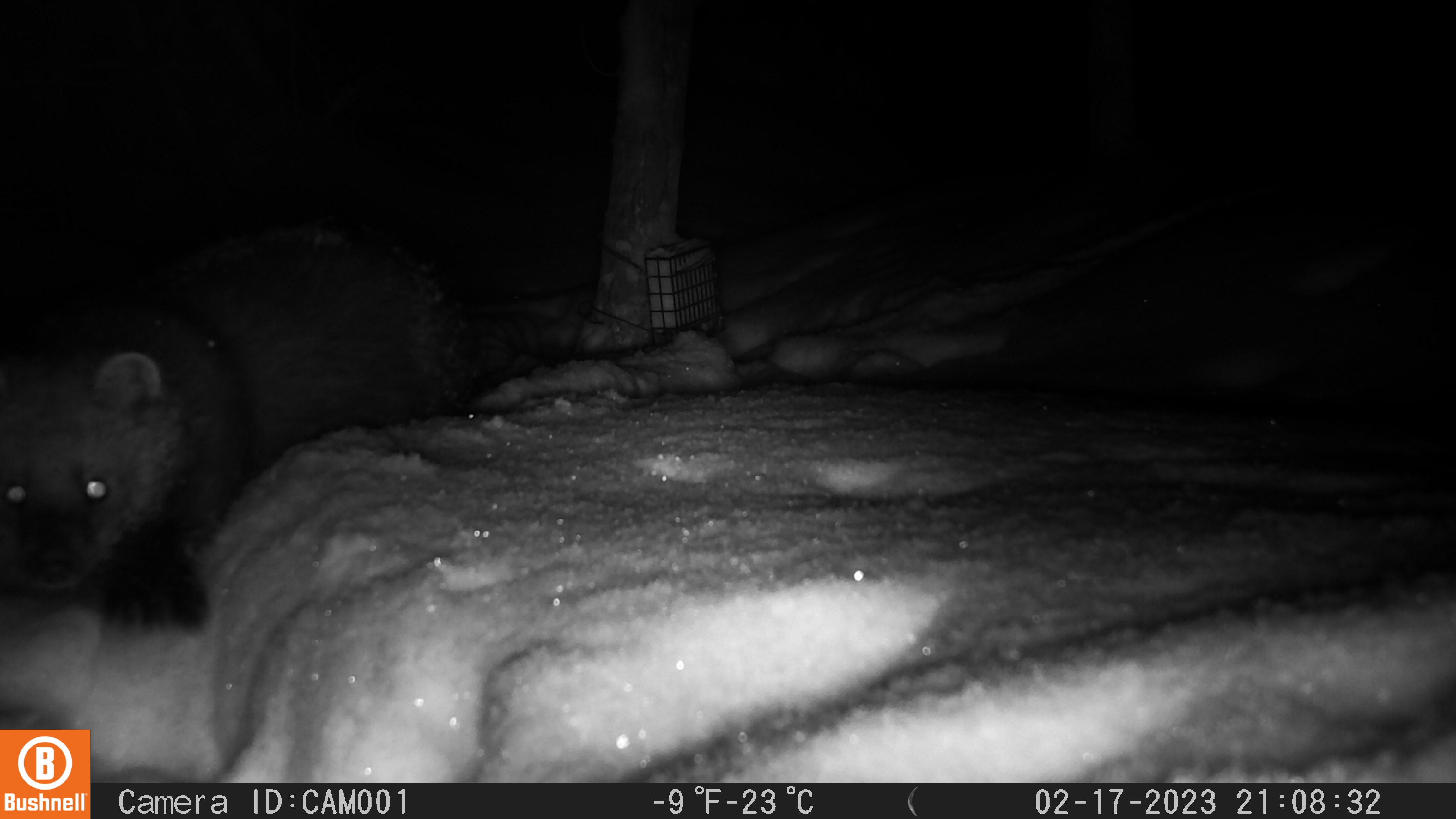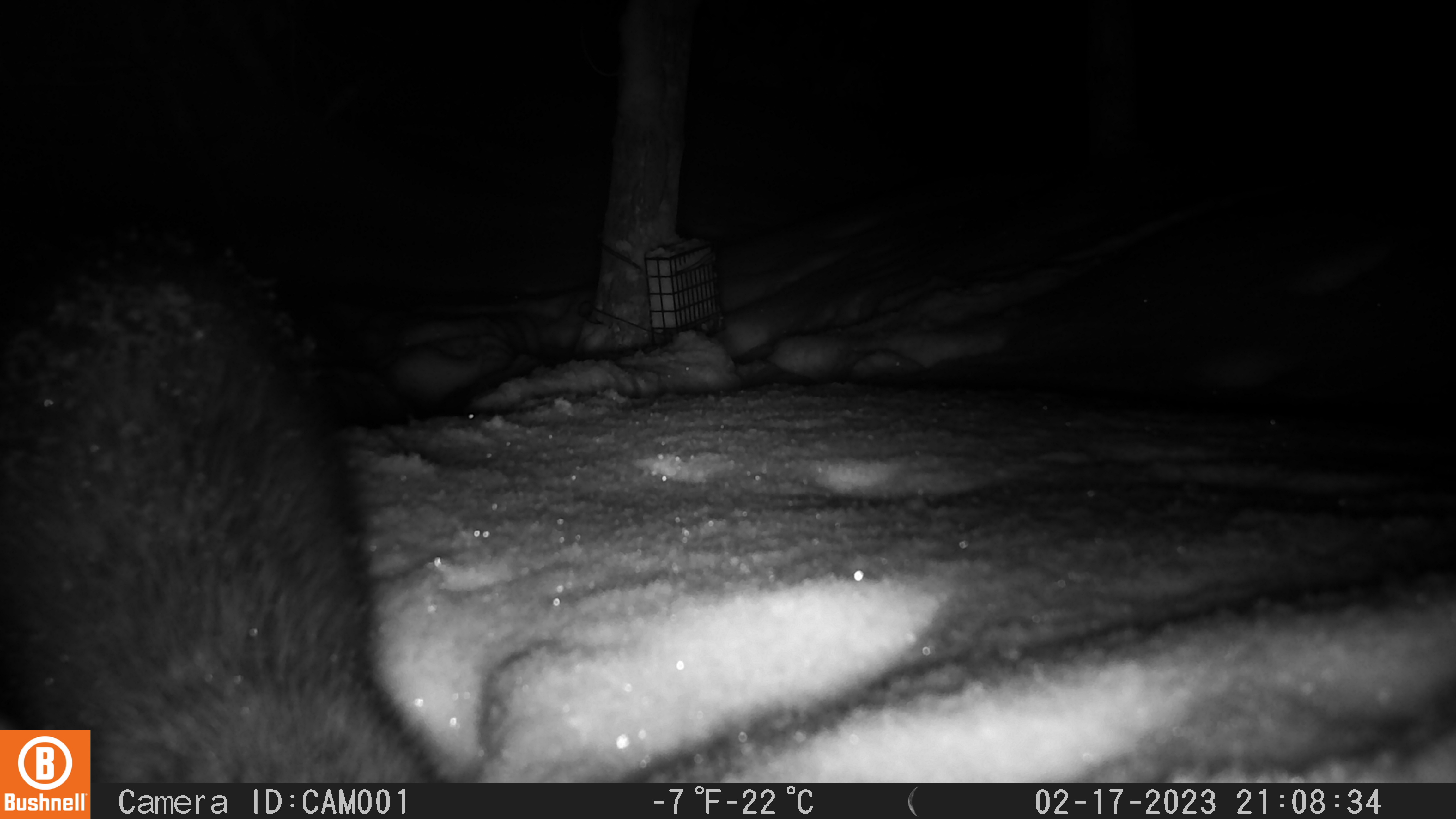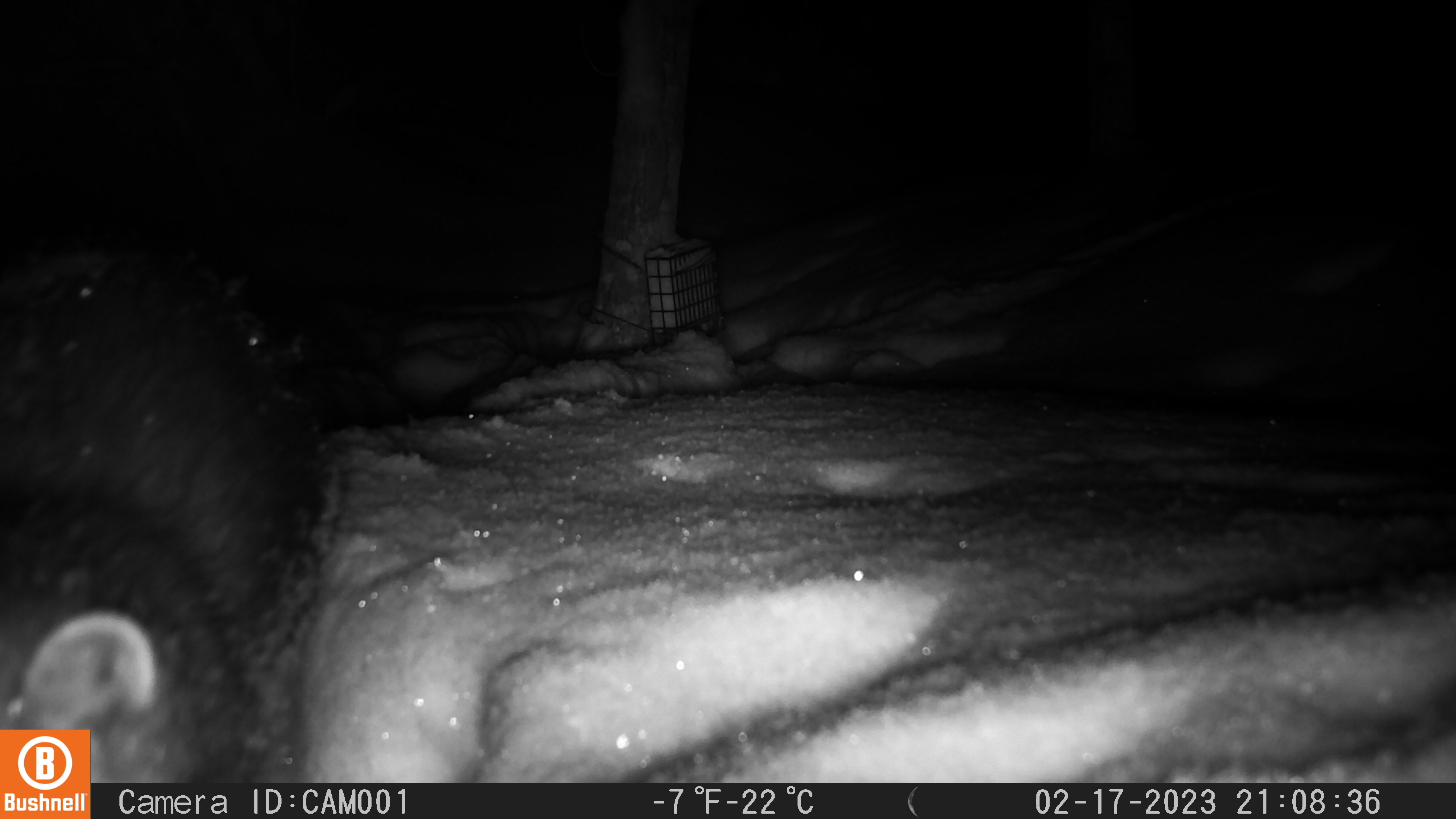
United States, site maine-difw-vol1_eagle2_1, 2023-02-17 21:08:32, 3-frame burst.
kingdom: Animalia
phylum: Chordata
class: Mammalia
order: Carnivora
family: Mustelidae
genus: Pekania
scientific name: Pekania pennanti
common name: fisher